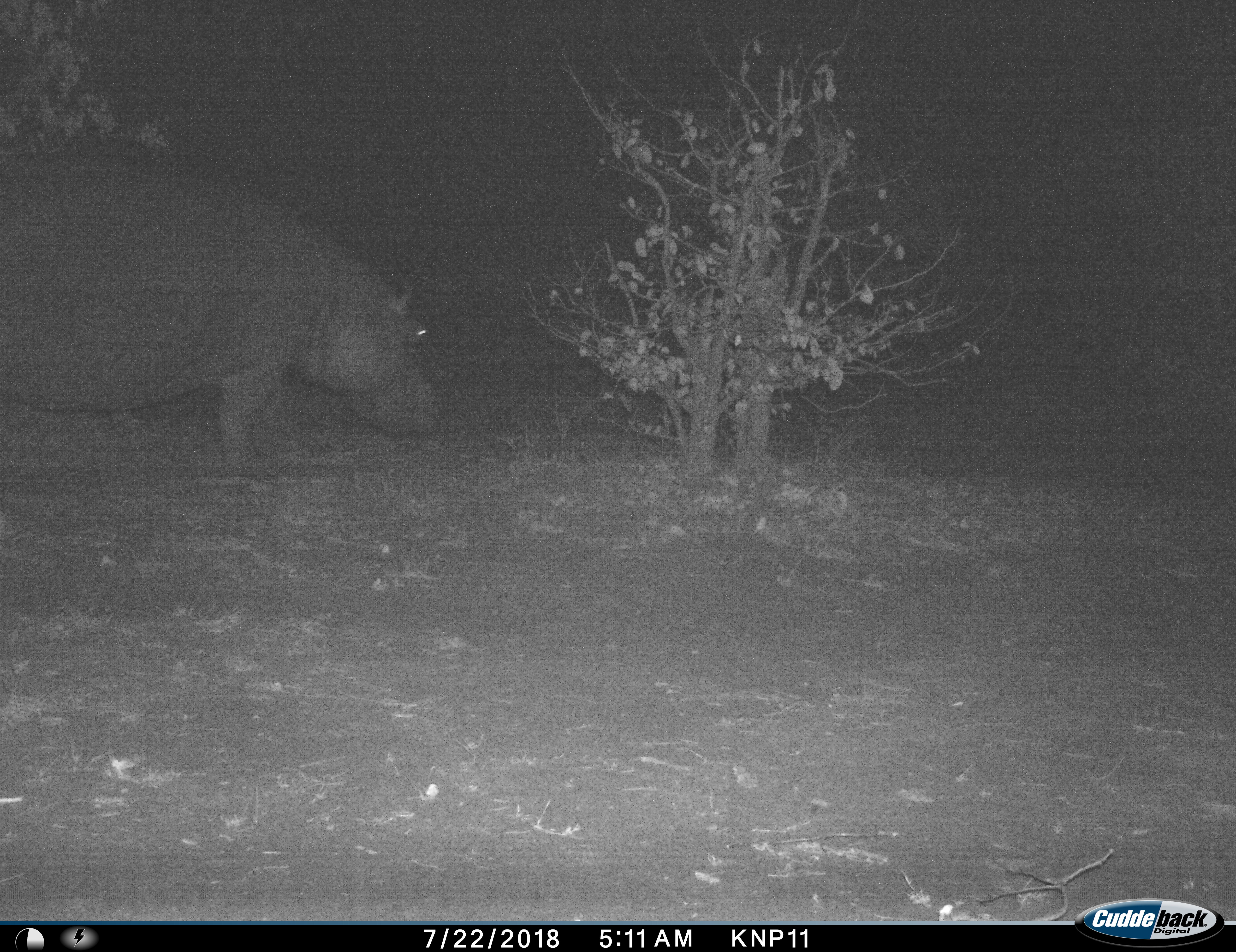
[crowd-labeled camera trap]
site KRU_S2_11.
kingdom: Animalia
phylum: Chordata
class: Mammalia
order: Artiodactyla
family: Hippopotamidae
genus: Hippopotamus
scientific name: Hippopotamus amphibius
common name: hippopotamus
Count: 1.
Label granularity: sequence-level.